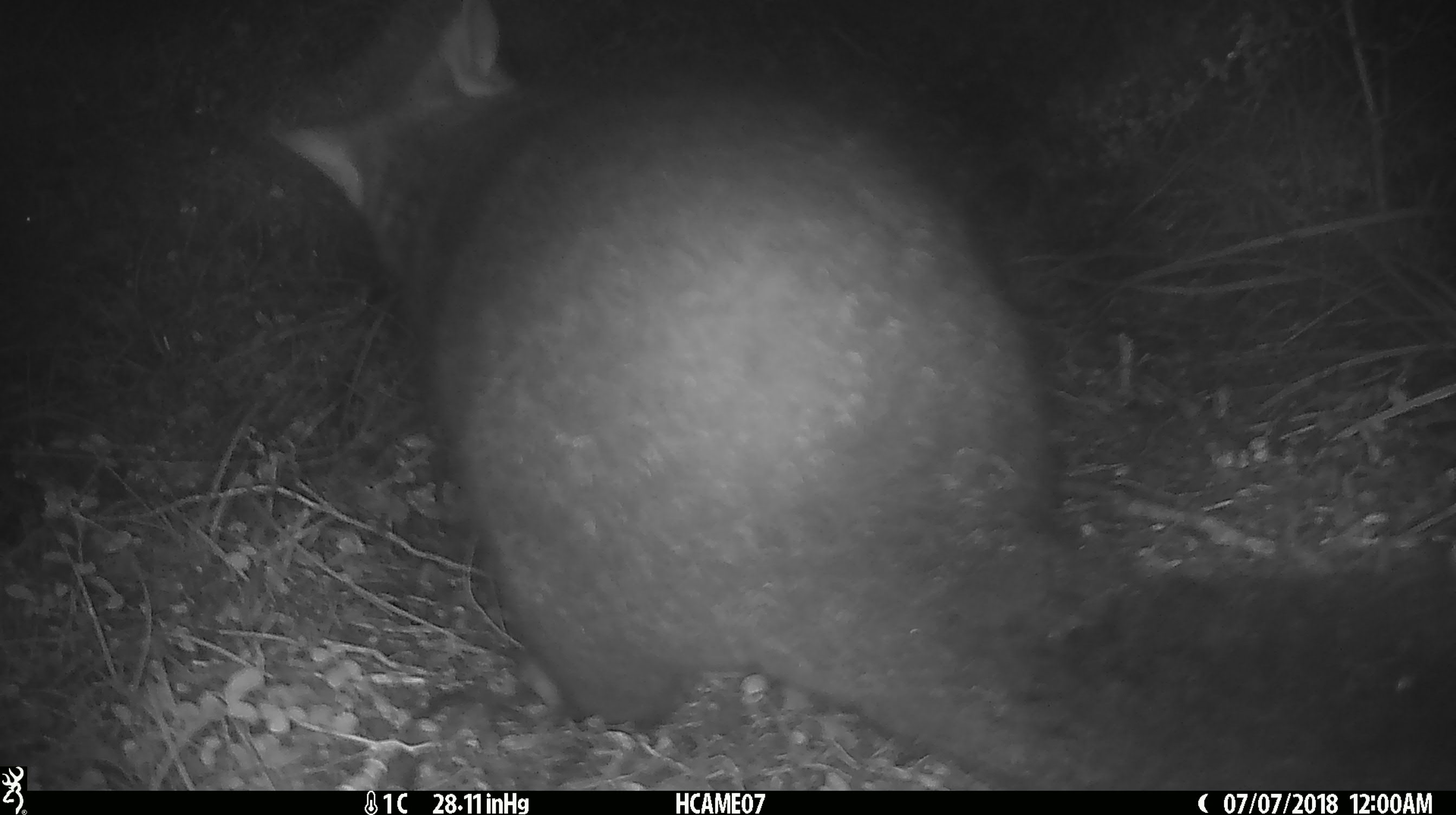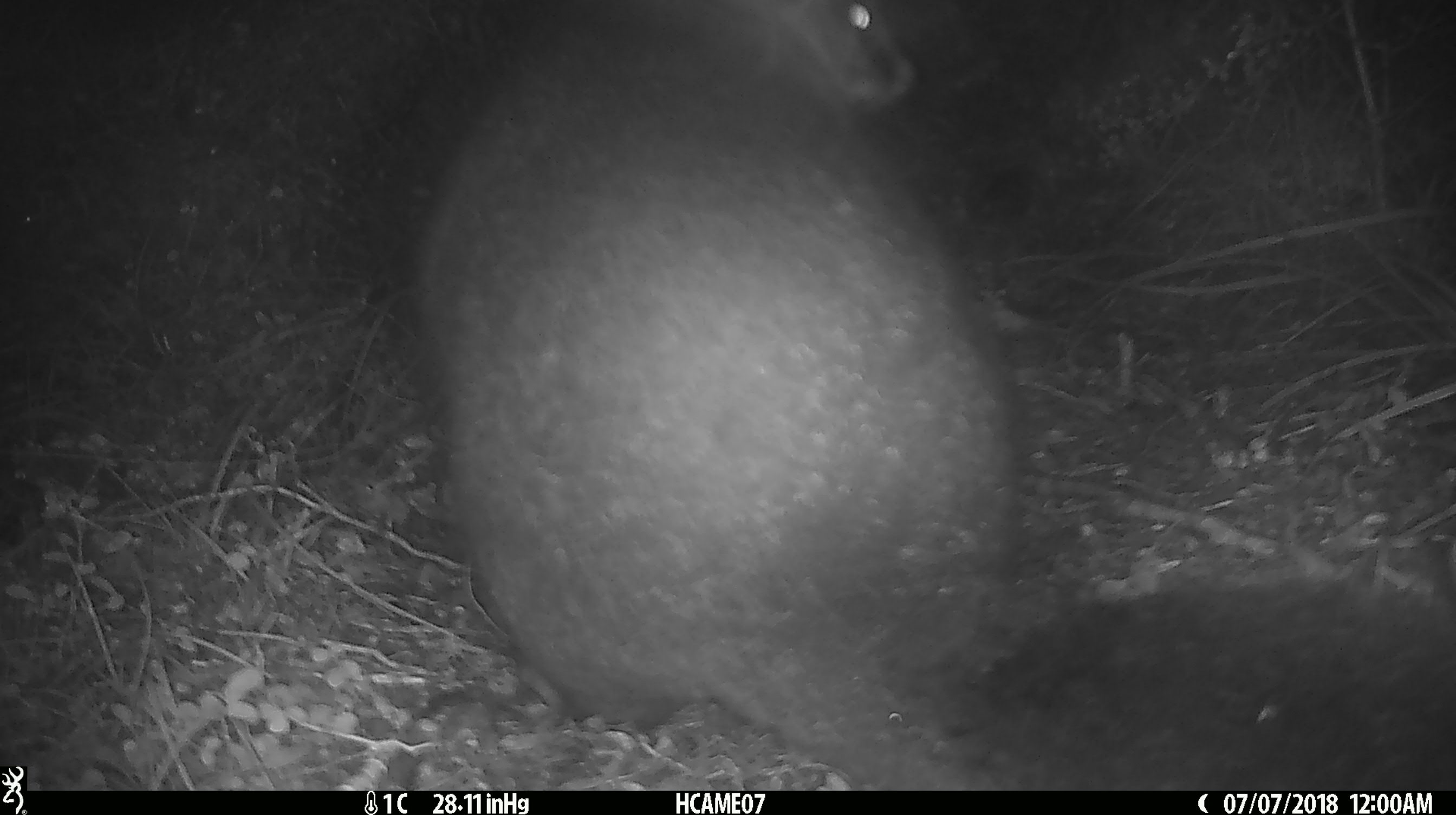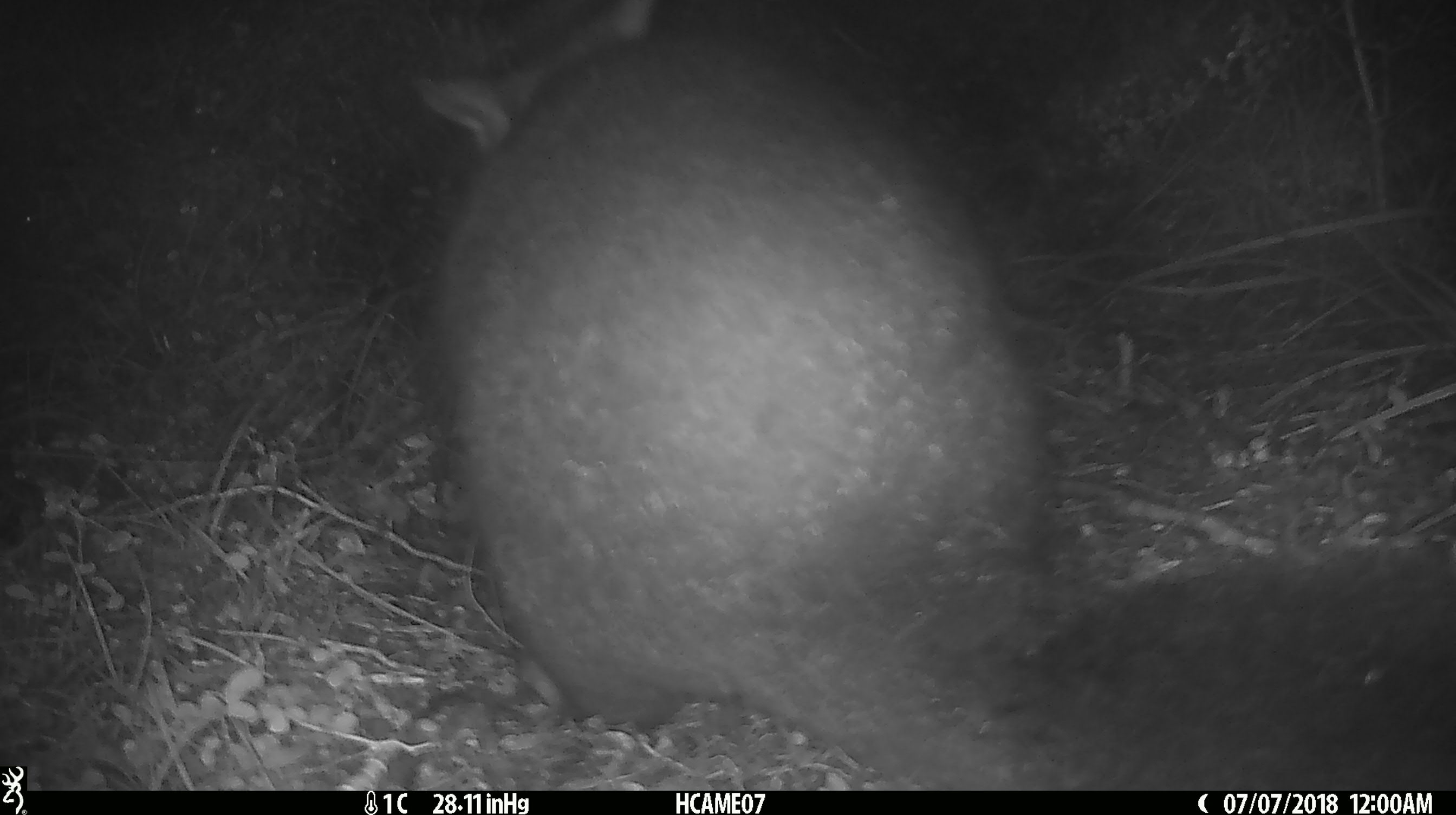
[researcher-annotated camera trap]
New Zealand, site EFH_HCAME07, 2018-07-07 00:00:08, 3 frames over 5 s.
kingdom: Animalia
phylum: Chordata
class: Mammalia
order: Diprotodontia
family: Phalangeridae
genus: Trichosurus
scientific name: Trichosurus vulpecula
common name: common brushtail possum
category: possum